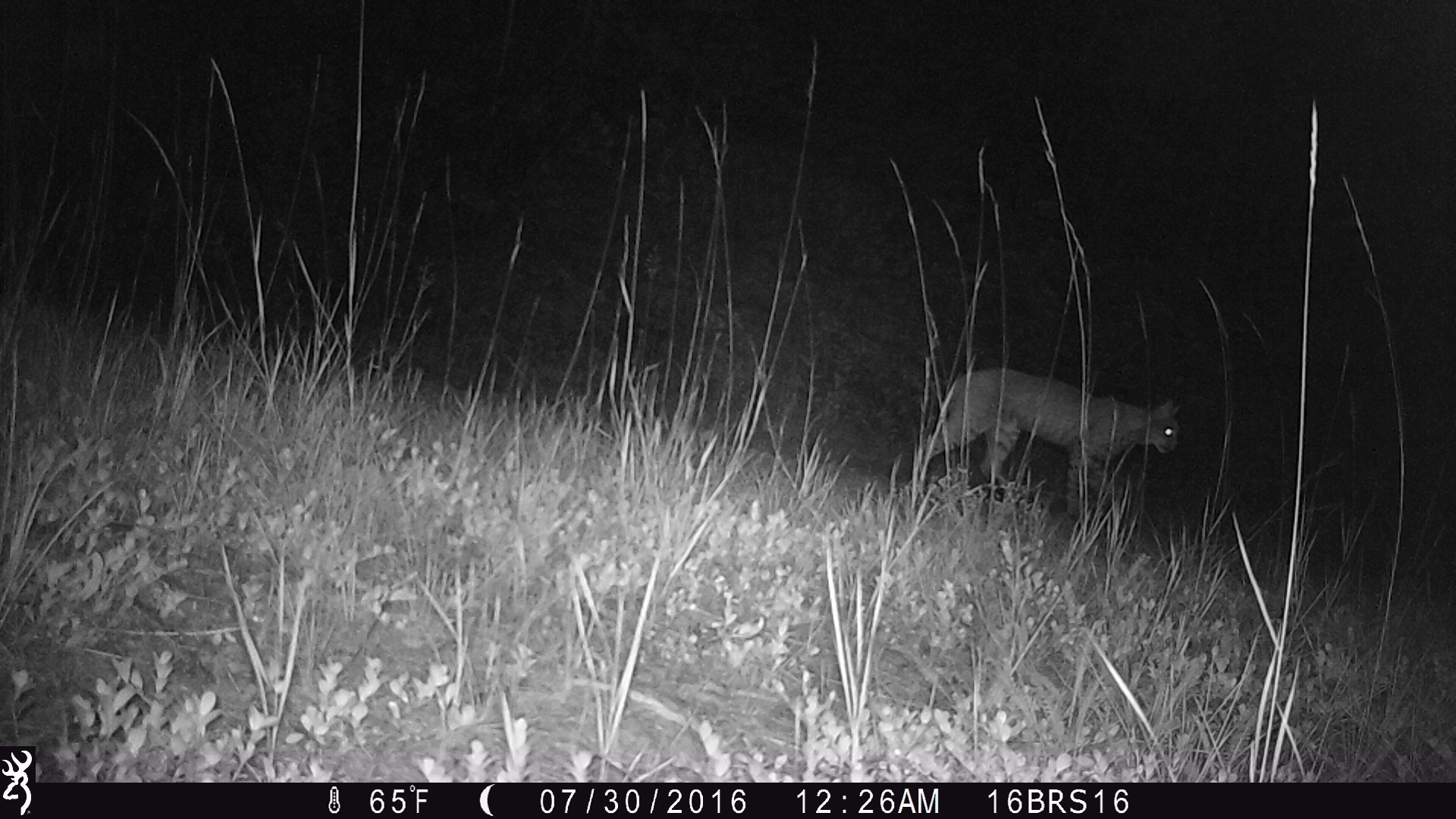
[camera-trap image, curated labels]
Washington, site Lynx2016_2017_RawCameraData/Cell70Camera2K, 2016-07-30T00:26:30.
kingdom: Animalia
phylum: Chordata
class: Mammalia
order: Carnivora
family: Felidae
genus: Lynx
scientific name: Lynx rufus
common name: bobcat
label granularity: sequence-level